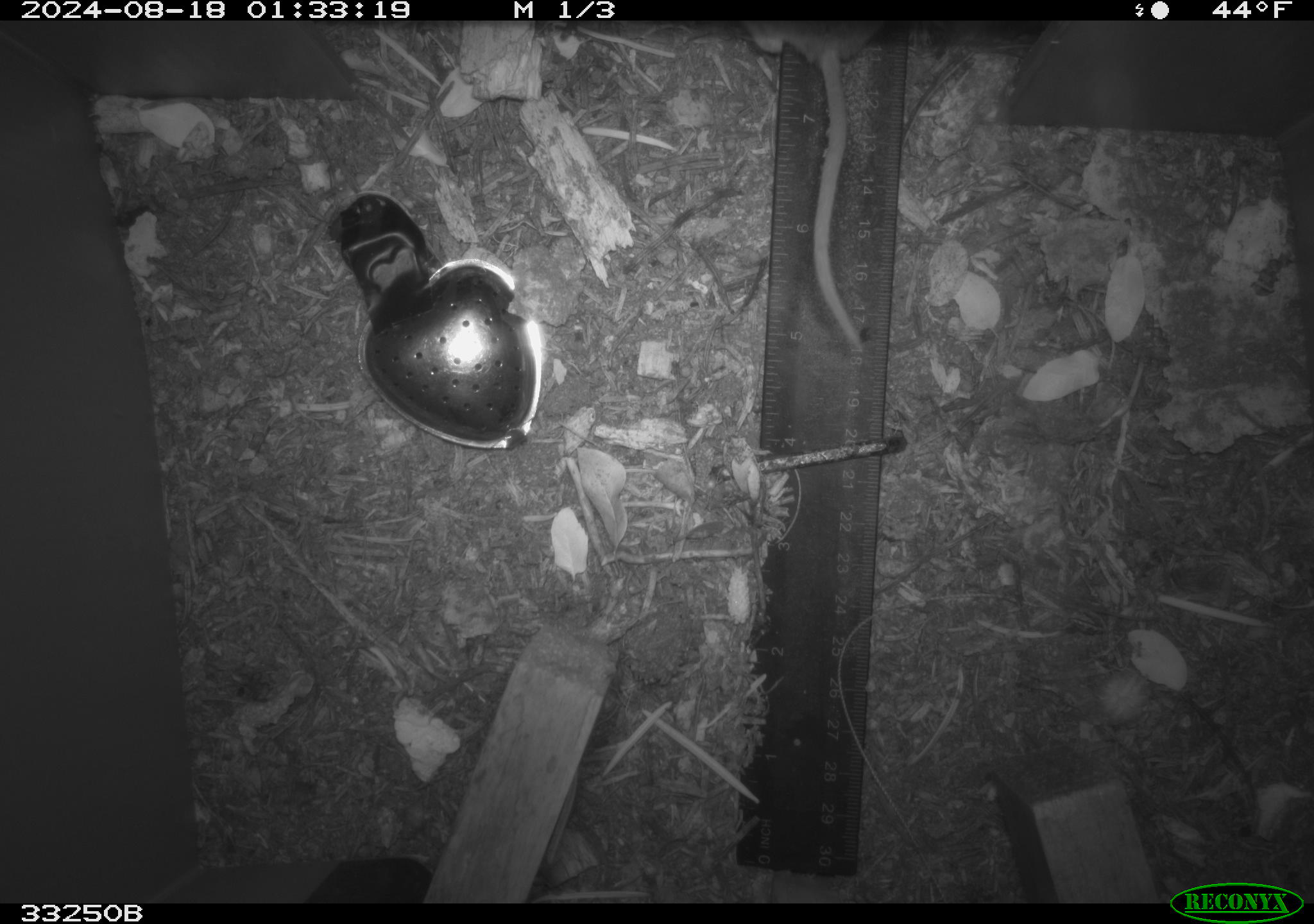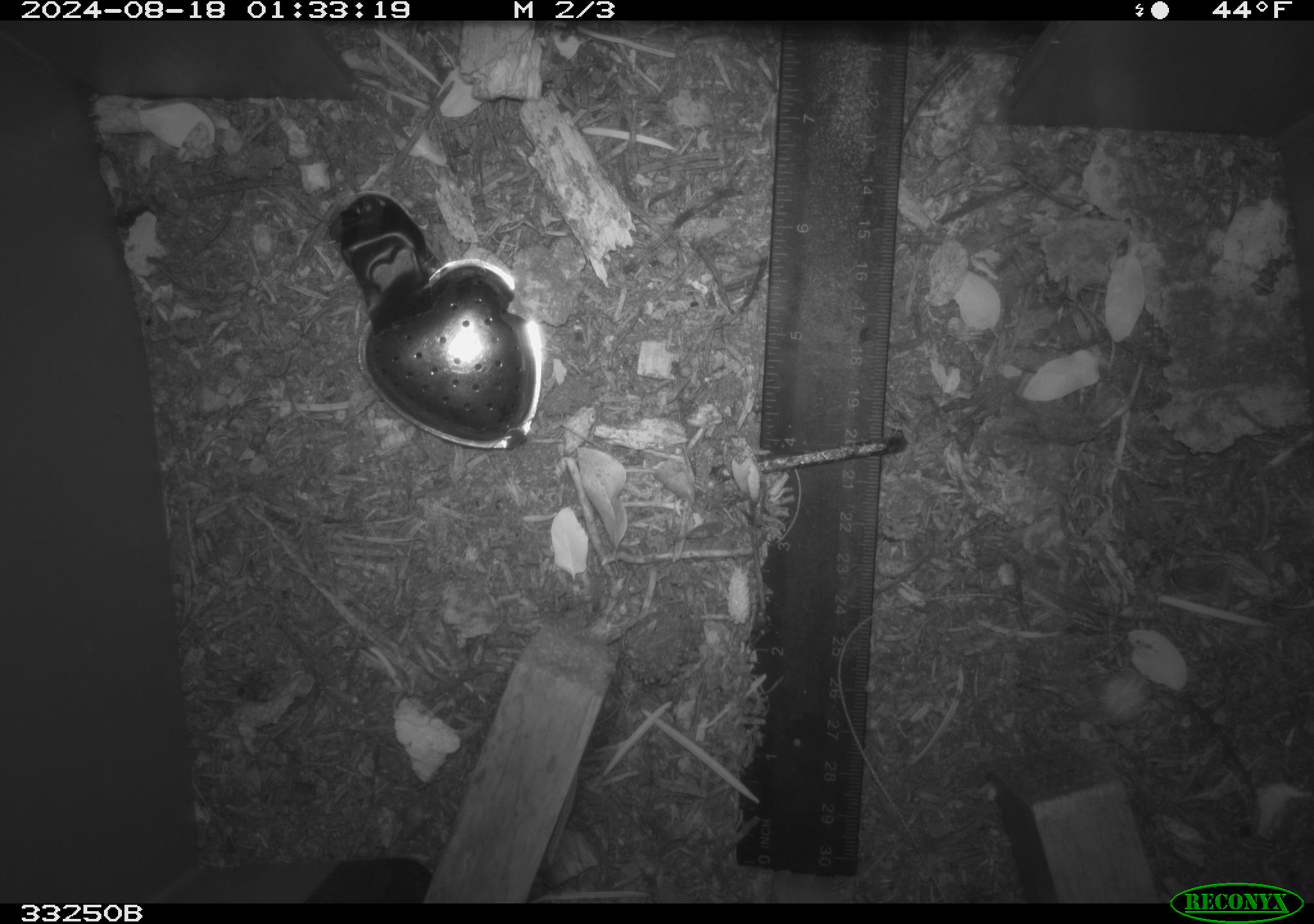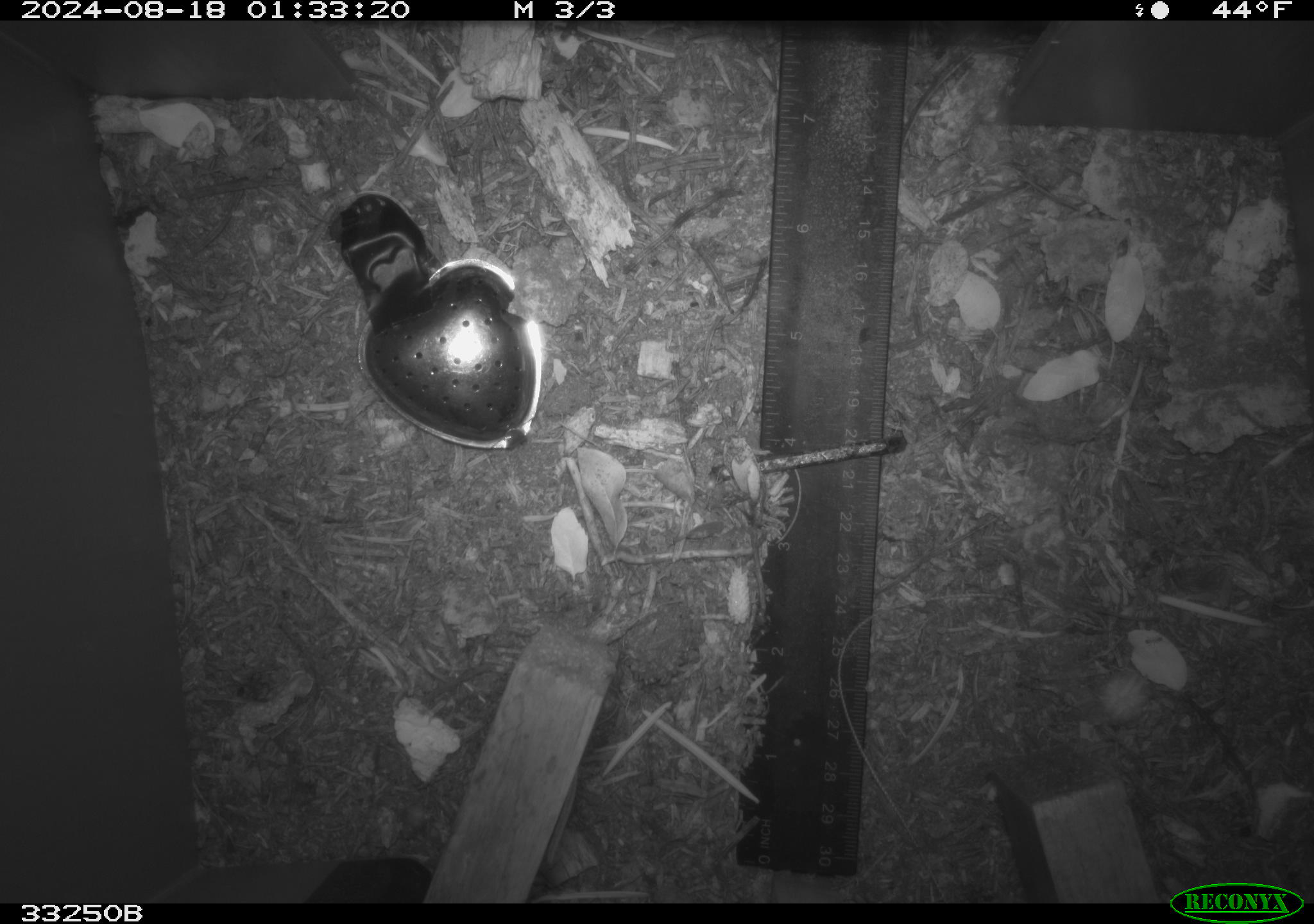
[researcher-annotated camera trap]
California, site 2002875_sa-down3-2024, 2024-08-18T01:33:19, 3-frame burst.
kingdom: Animalia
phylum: Chordata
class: Mammalia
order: Rodentia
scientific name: Rodentia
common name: rodent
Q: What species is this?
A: Rodent (Rodentia).